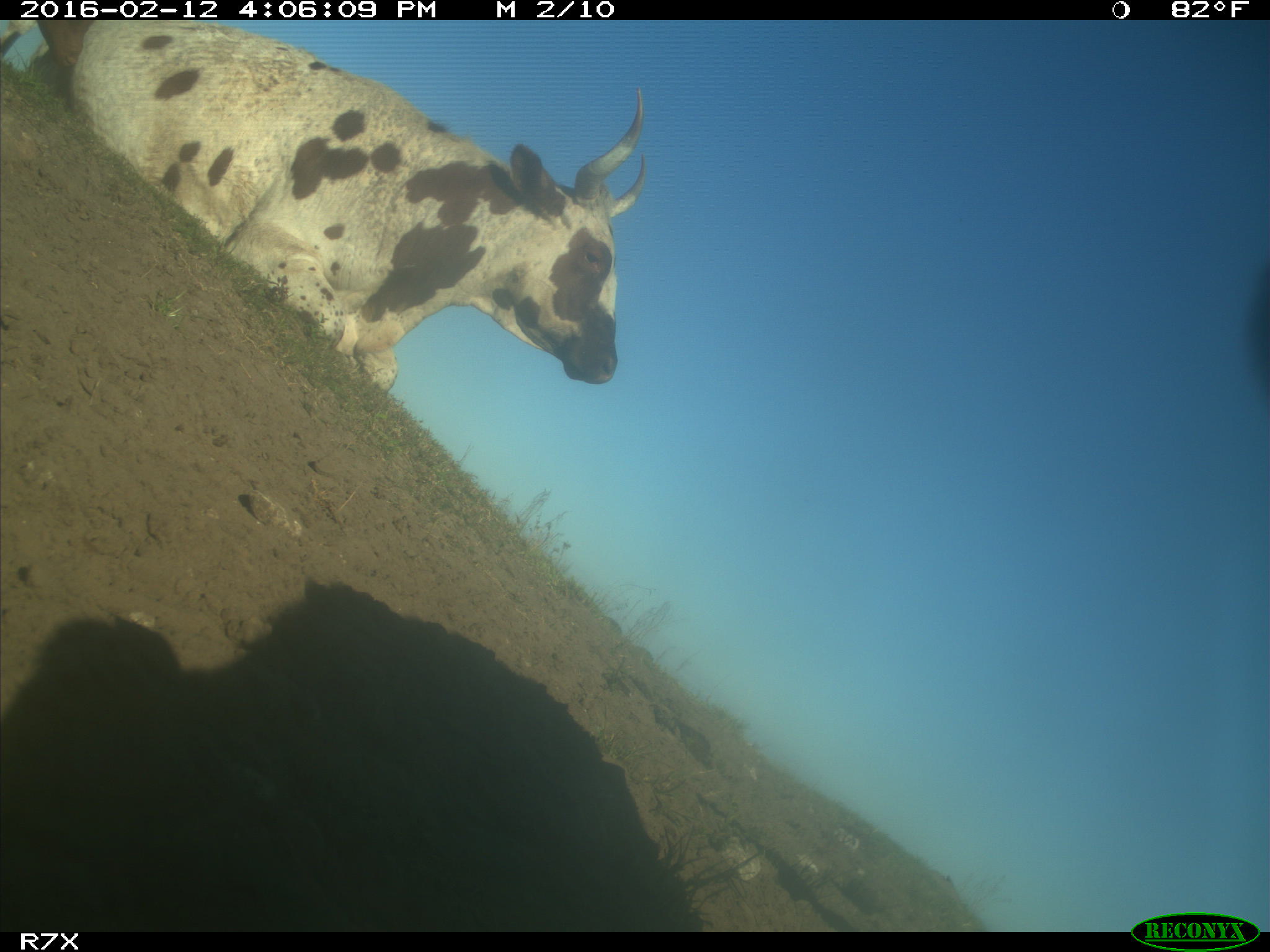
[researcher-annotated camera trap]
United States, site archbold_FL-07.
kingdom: Animalia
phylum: Chordata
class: Mammalia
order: Artiodactyla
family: Bovidae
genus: Bos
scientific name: Bos taurus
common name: domestic cow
Bos taurus (domestic cow).